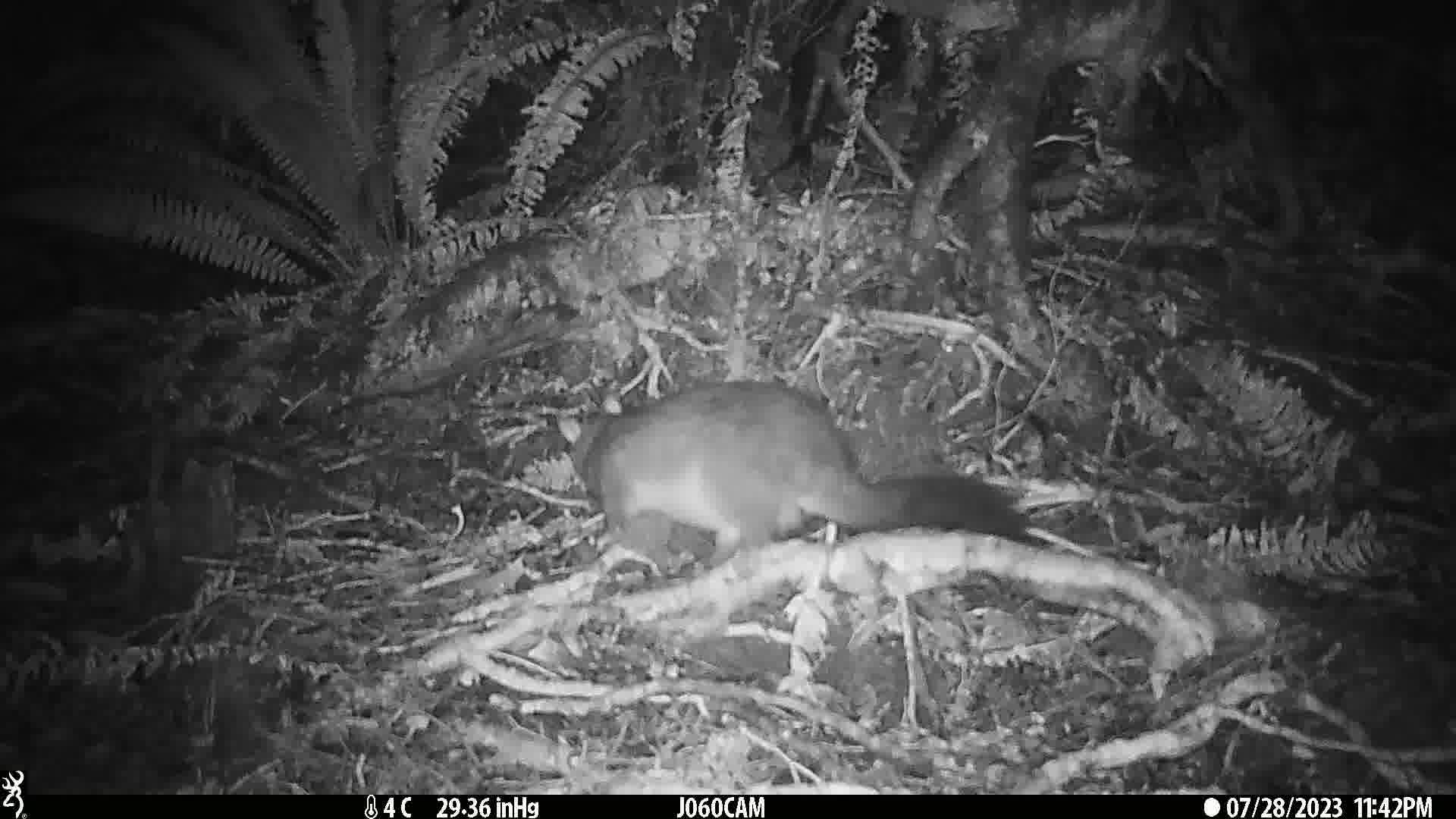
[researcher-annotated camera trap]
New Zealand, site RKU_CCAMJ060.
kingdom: Animalia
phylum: Chordata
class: Mammalia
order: Diprotodontia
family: Phalangeridae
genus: Trichosurus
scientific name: Trichosurus vulpecula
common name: common brushtail possum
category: possum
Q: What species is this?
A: Possum (common brushtail possum) (Trichosurus vulpecula).